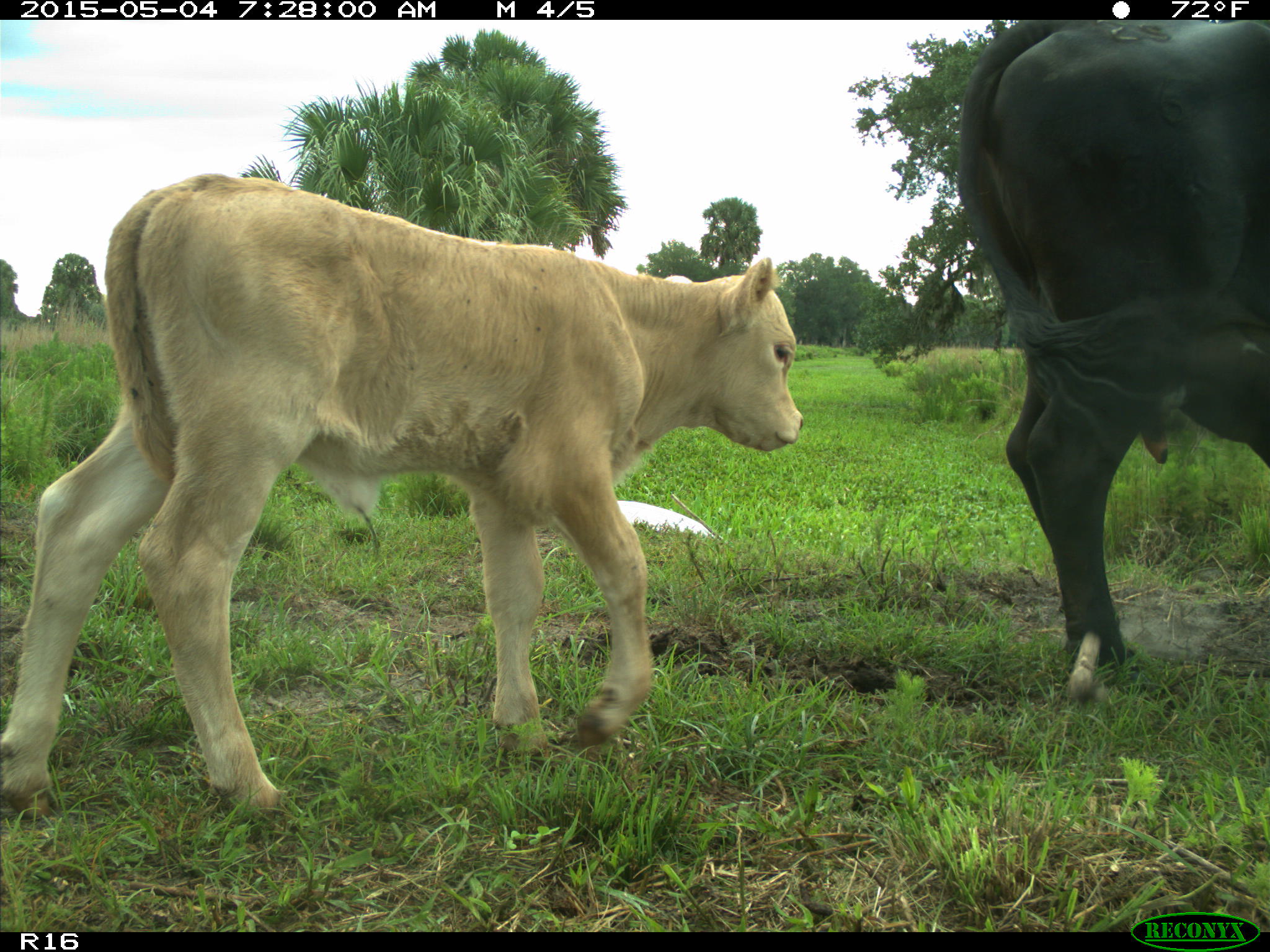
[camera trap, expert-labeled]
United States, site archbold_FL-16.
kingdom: Animalia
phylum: Chordata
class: Mammalia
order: Artiodactyla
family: Bovidae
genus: Bos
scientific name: Bos taurus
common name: domestic cow